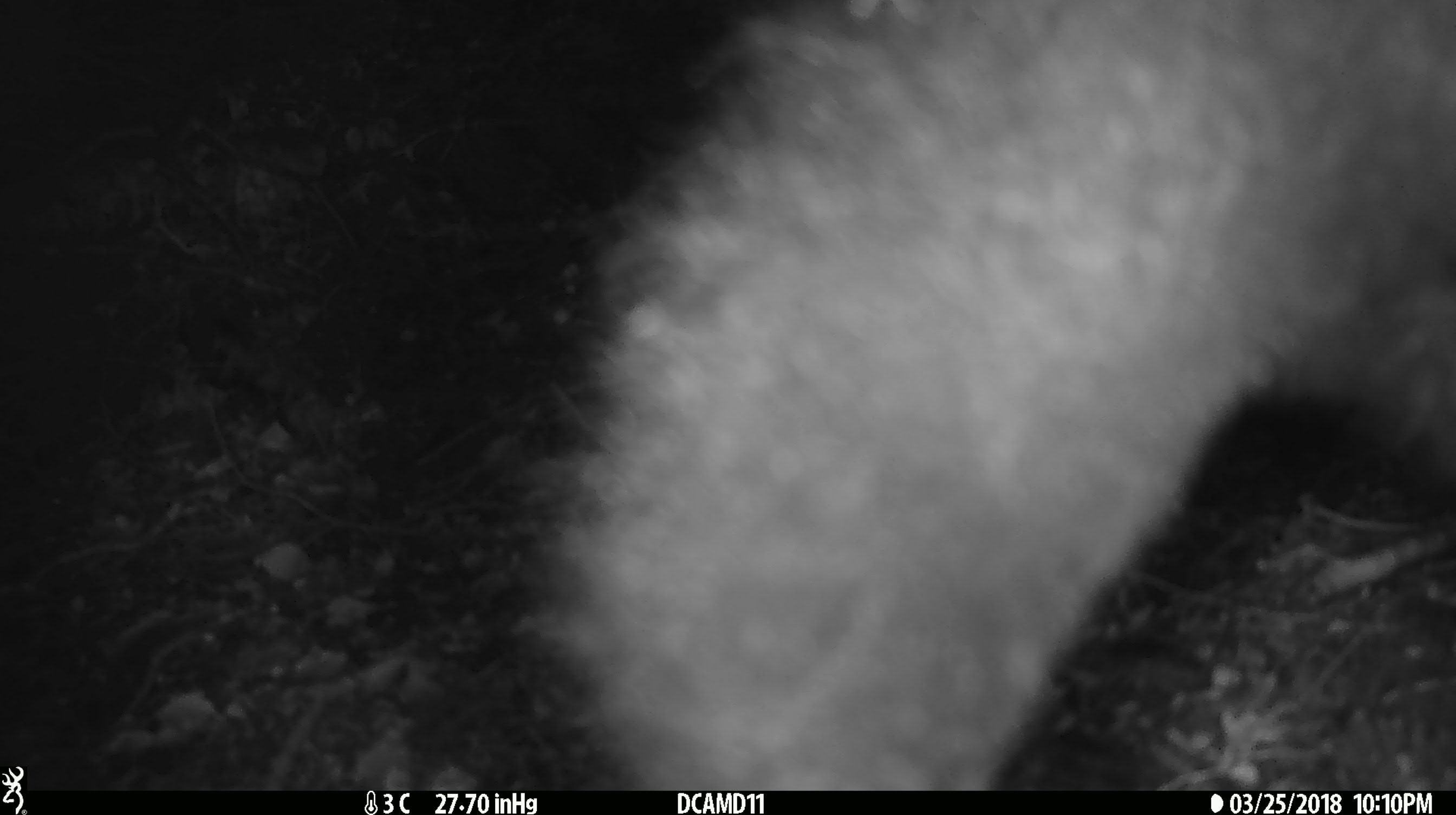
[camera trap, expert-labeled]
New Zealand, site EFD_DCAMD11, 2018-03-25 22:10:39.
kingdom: Animalia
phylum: Chordata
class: Mammalia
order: Diprotodontia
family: Phalangeridae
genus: Trichosurus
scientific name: Trichosurus vulpecula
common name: common brushtail possum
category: possum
Possum (common brushtail possum) (Trichosurus vulpecula).